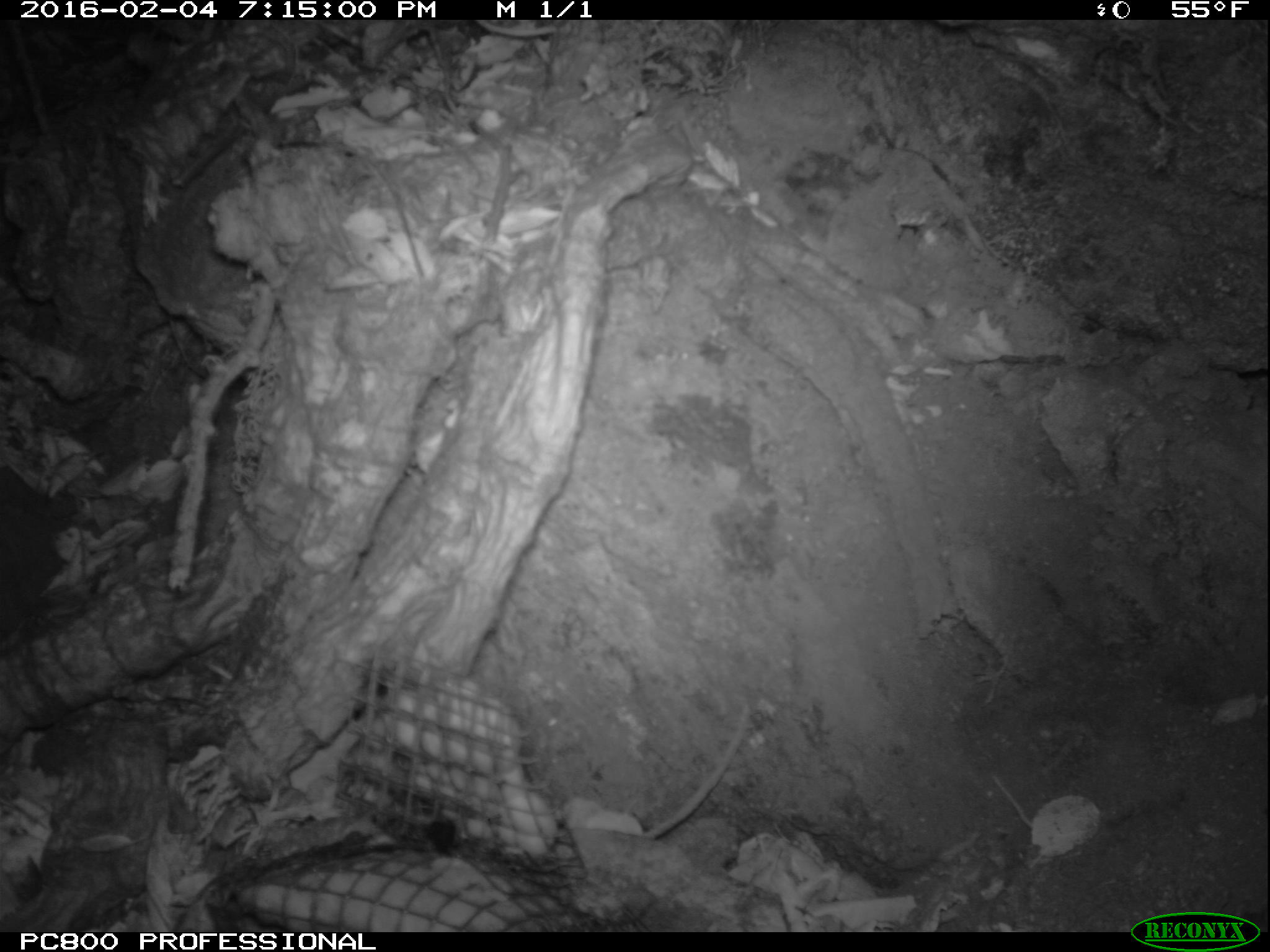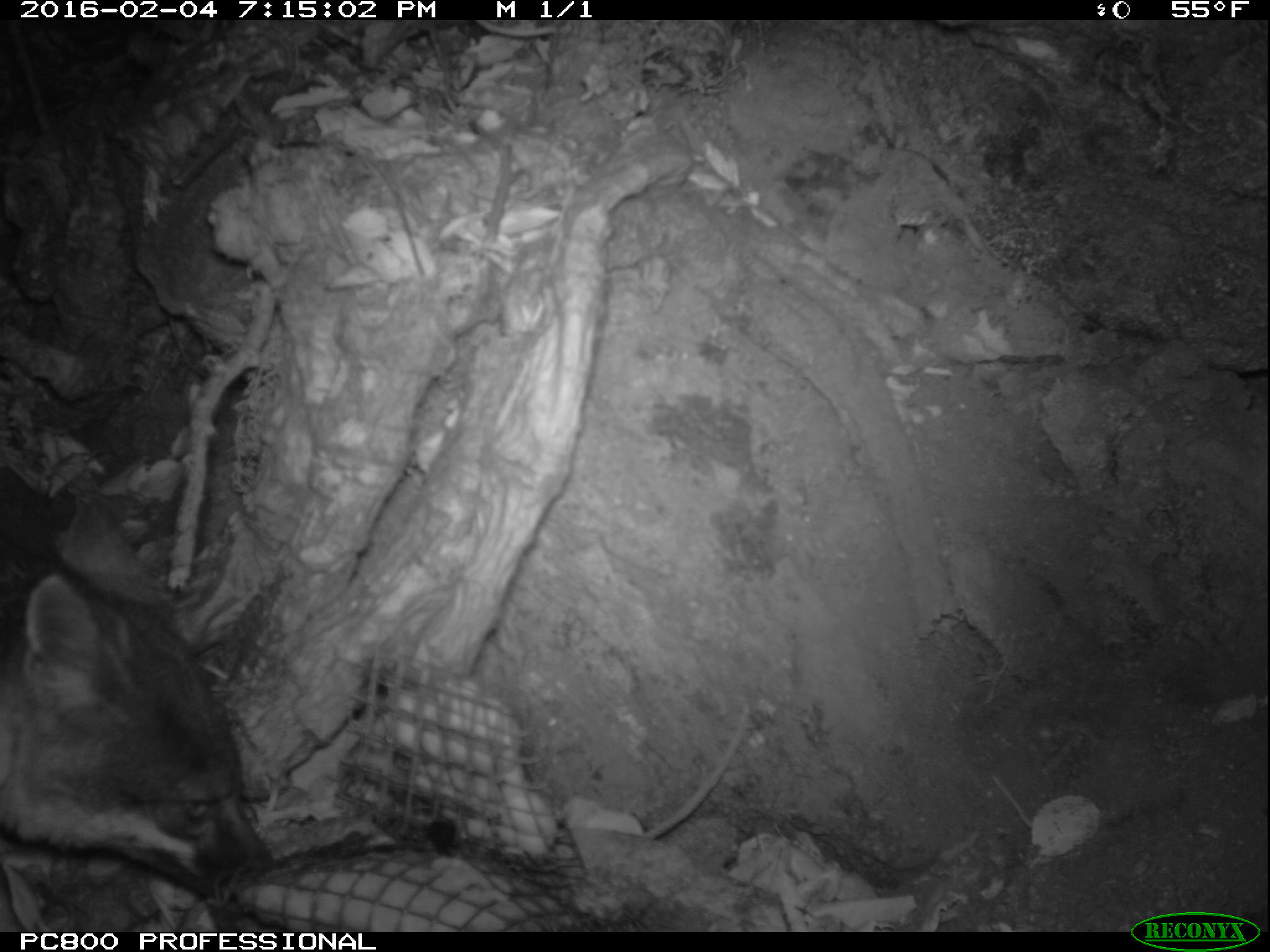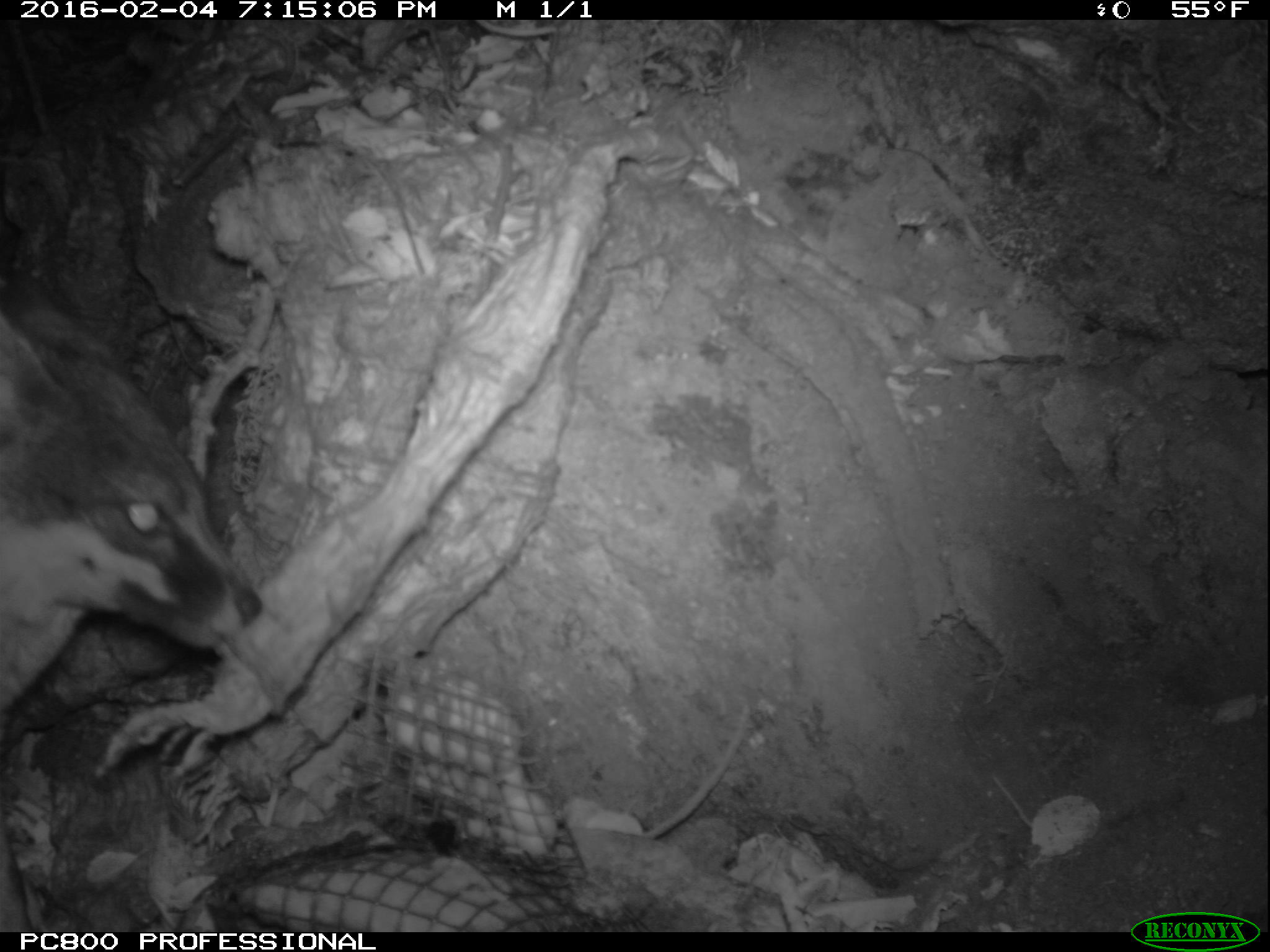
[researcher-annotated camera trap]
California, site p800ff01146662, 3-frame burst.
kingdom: Animalia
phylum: Chordata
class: Mammalia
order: Carnivora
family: Canidae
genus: Urocyon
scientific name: Urocyon littoralis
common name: island fox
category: fox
Fox (island fox) (Urocyon littoralis).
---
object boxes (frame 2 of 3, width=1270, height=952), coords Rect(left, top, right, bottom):
fox: Rect(0, 462, 271, 875)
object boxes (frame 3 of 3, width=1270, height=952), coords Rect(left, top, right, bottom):
fox: Rect(0, 270, 266, 713)